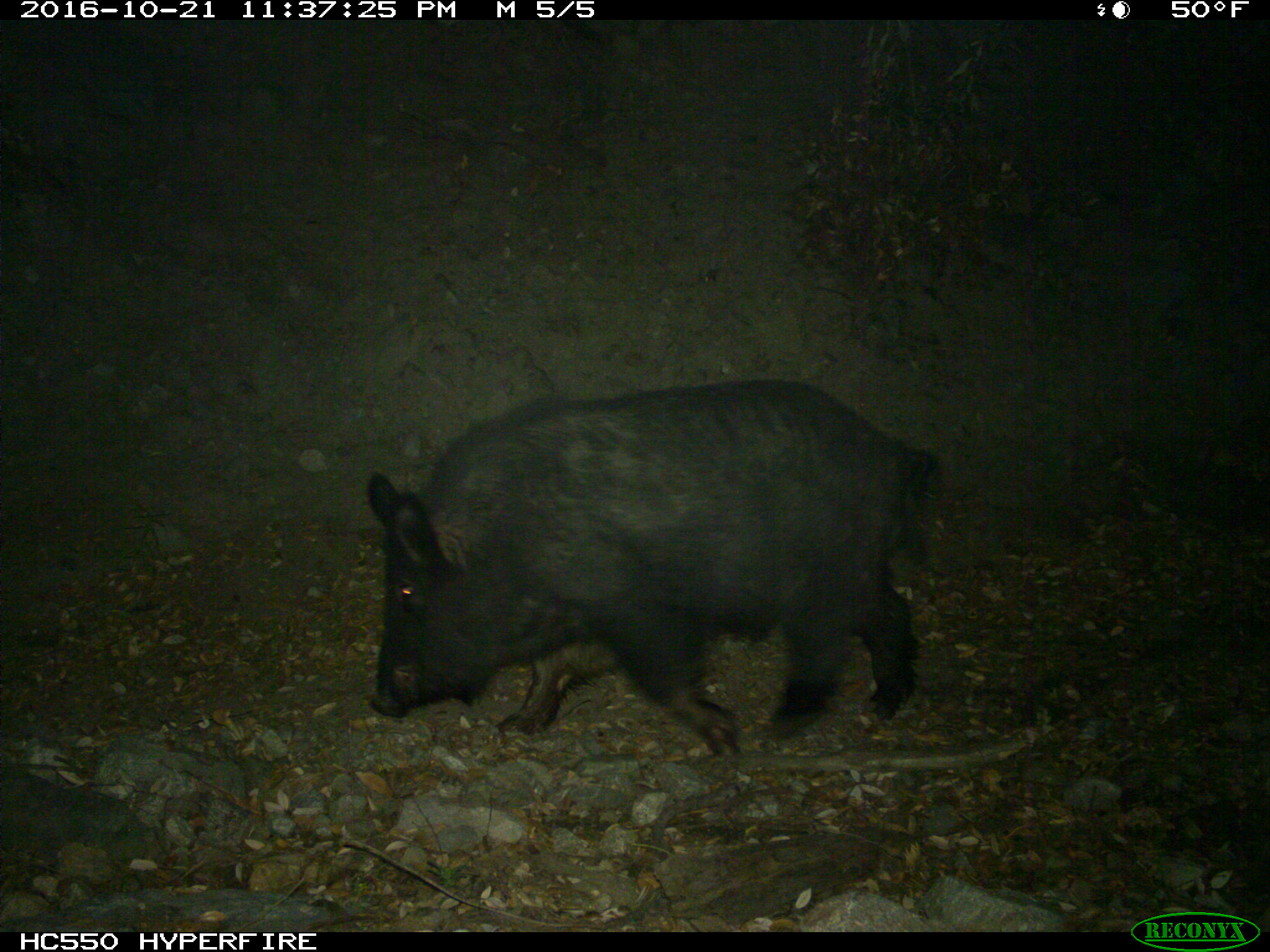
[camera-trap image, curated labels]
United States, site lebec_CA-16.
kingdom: Animalia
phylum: Chordata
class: Mammalia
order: Artiodactyla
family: Suidae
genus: Sus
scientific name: Sus scrofa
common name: wild boar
Sus scrofa (wild boar).